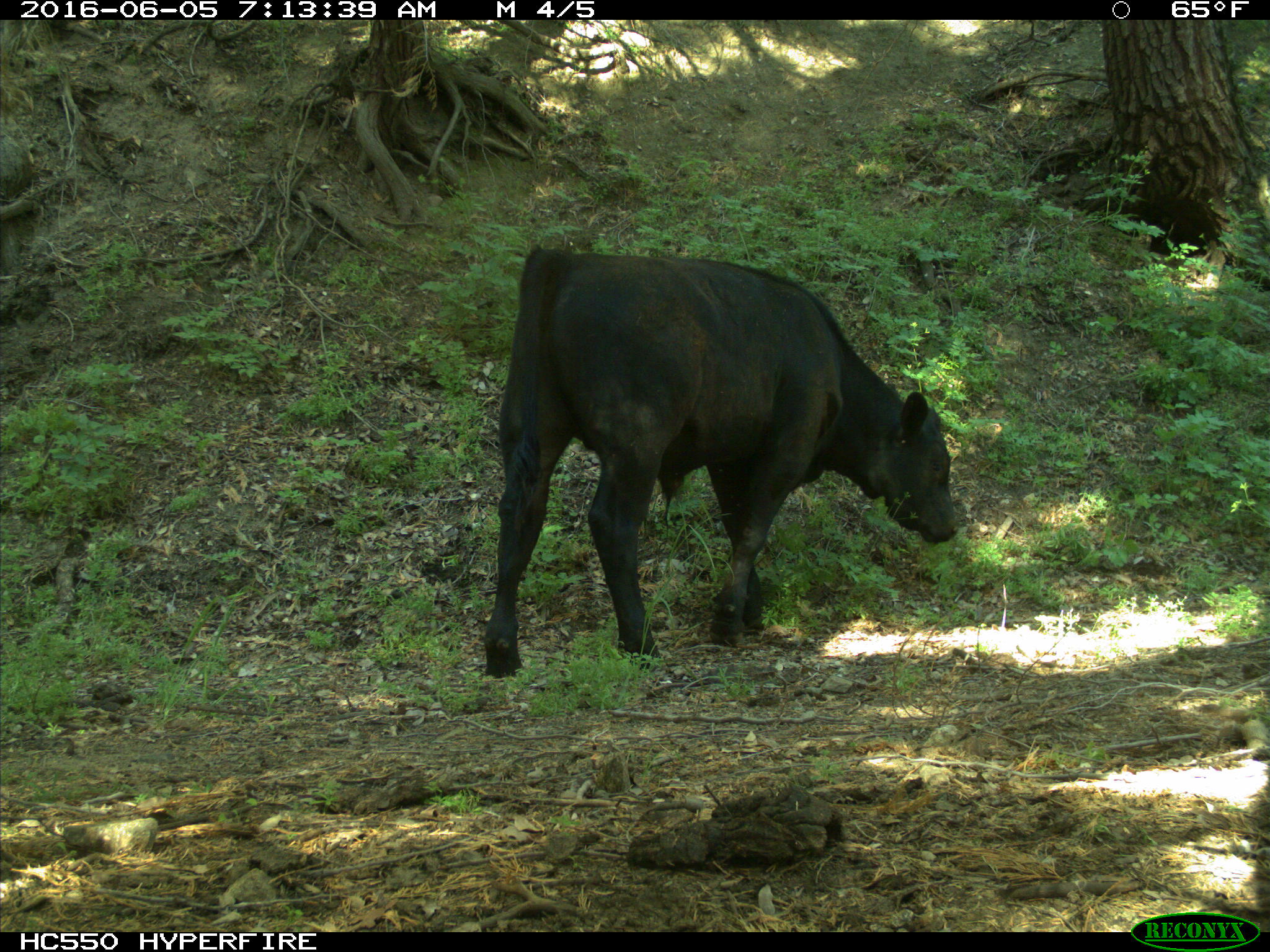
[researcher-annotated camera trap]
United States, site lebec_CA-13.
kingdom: Animalia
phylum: Chordata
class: Mammalia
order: Artiodactyla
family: Bovidae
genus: Bos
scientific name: Bos taurus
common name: domestic cow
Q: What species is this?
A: Bos taurus (domestic cow).